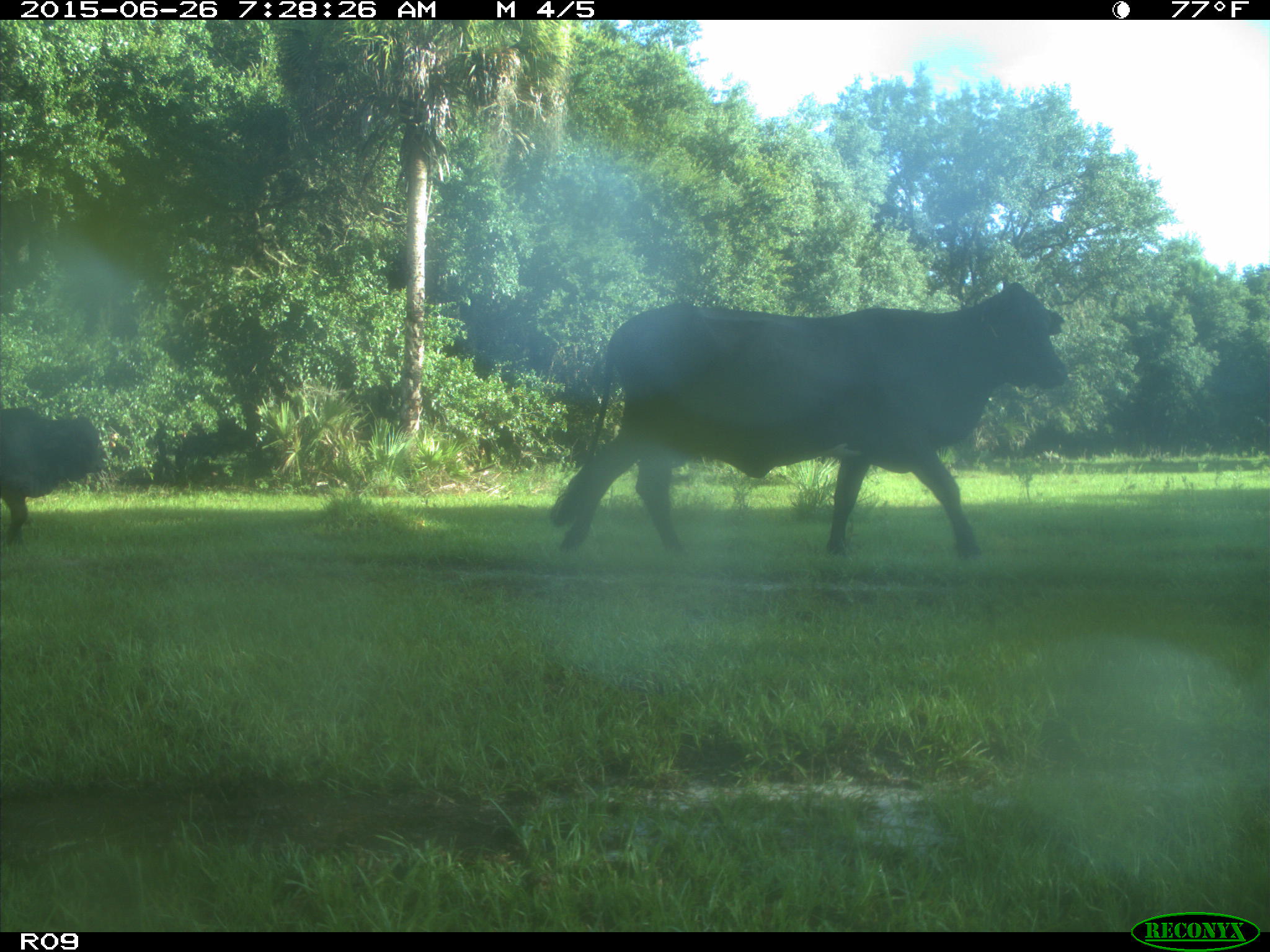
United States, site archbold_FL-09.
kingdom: Animalia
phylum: Chordata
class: Mammalia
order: Artiodactyla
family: Bovidae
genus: Bos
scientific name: Bos taurus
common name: domestic cow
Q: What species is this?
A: Bos taurus (domestic cow).